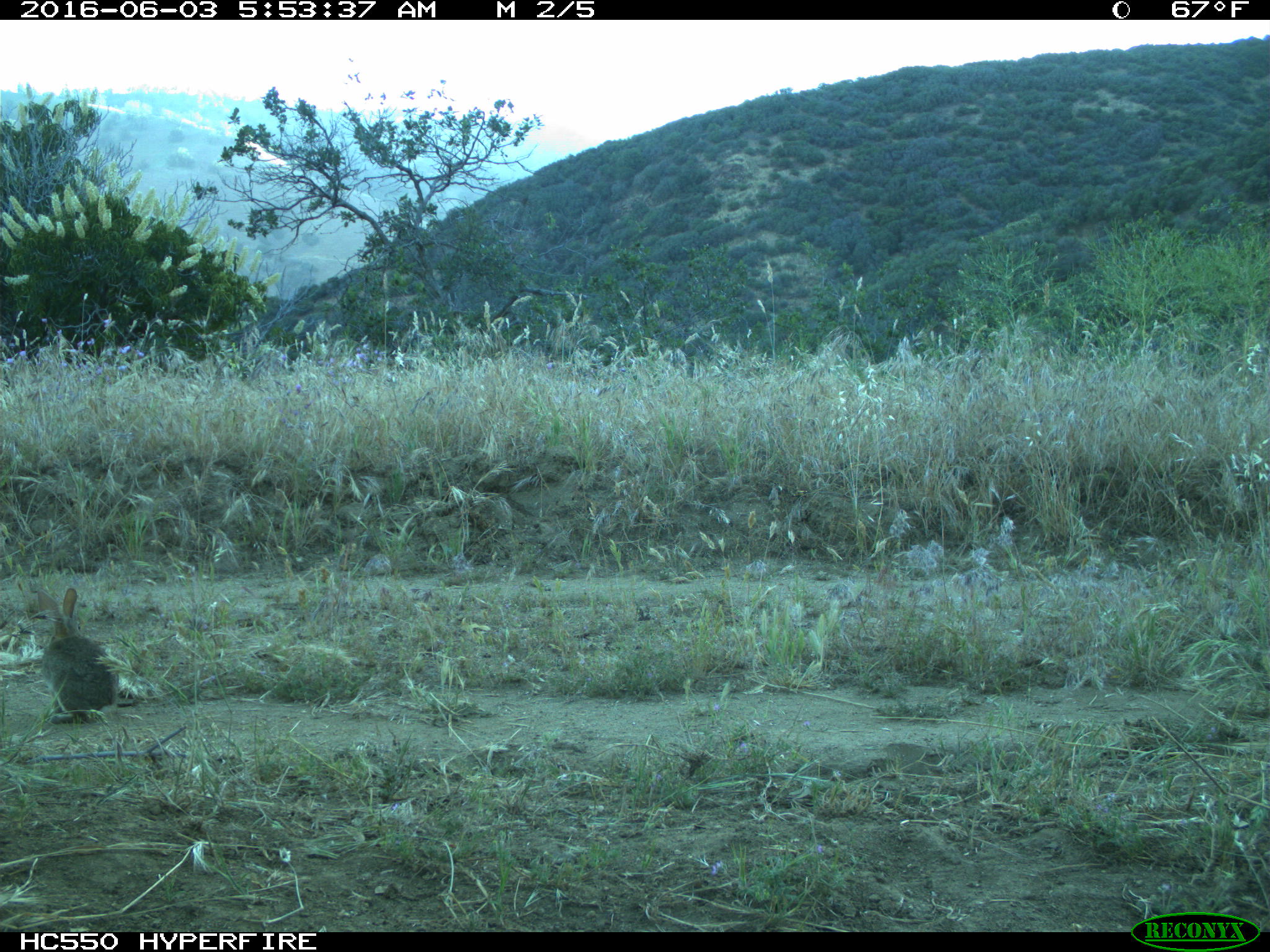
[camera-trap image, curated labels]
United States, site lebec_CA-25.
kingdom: Animalia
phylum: Chordata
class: Mammalia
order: Lagomorpha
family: Leporidae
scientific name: Leporidae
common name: rabbits and hares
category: unidentified rabbit